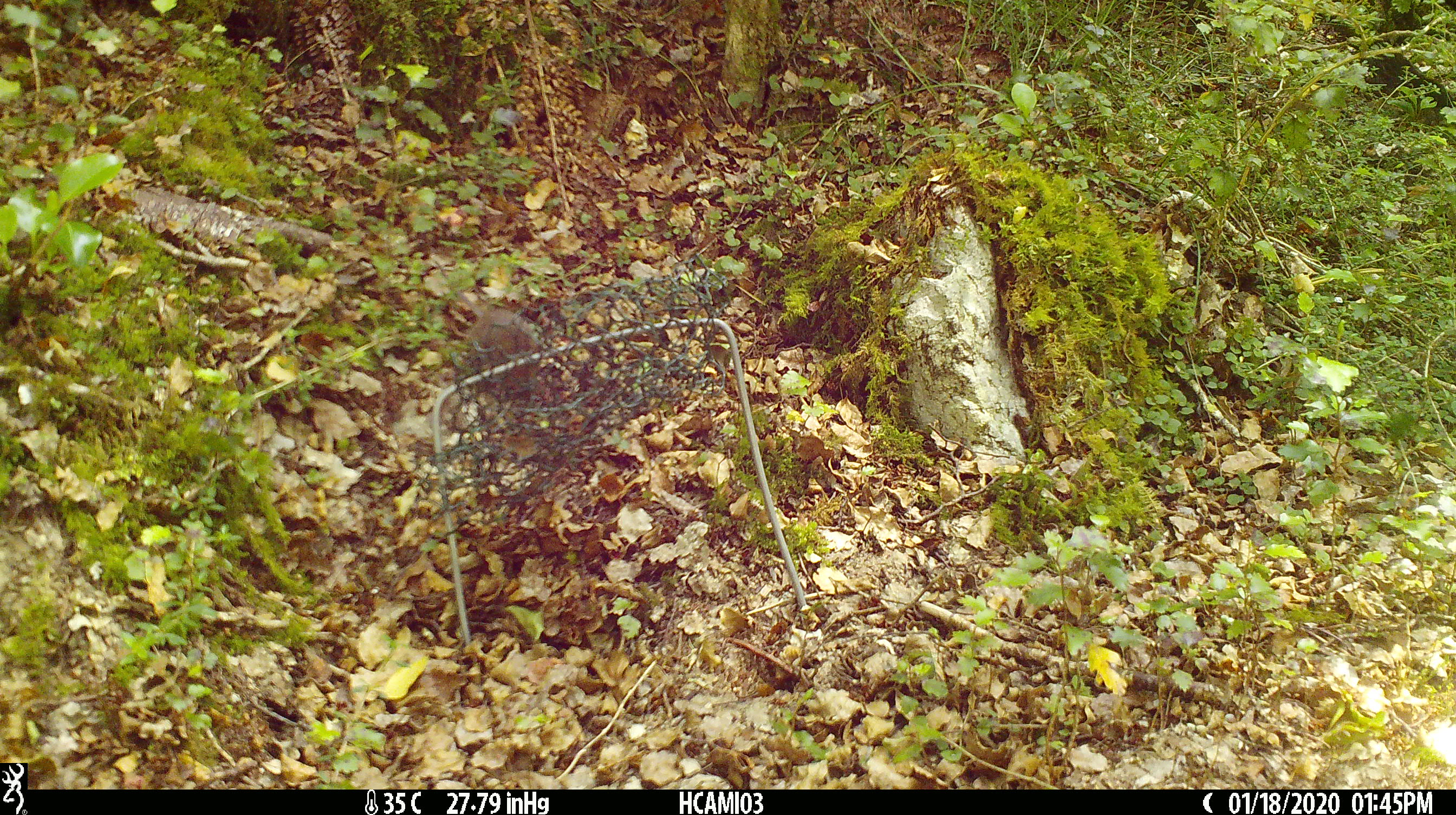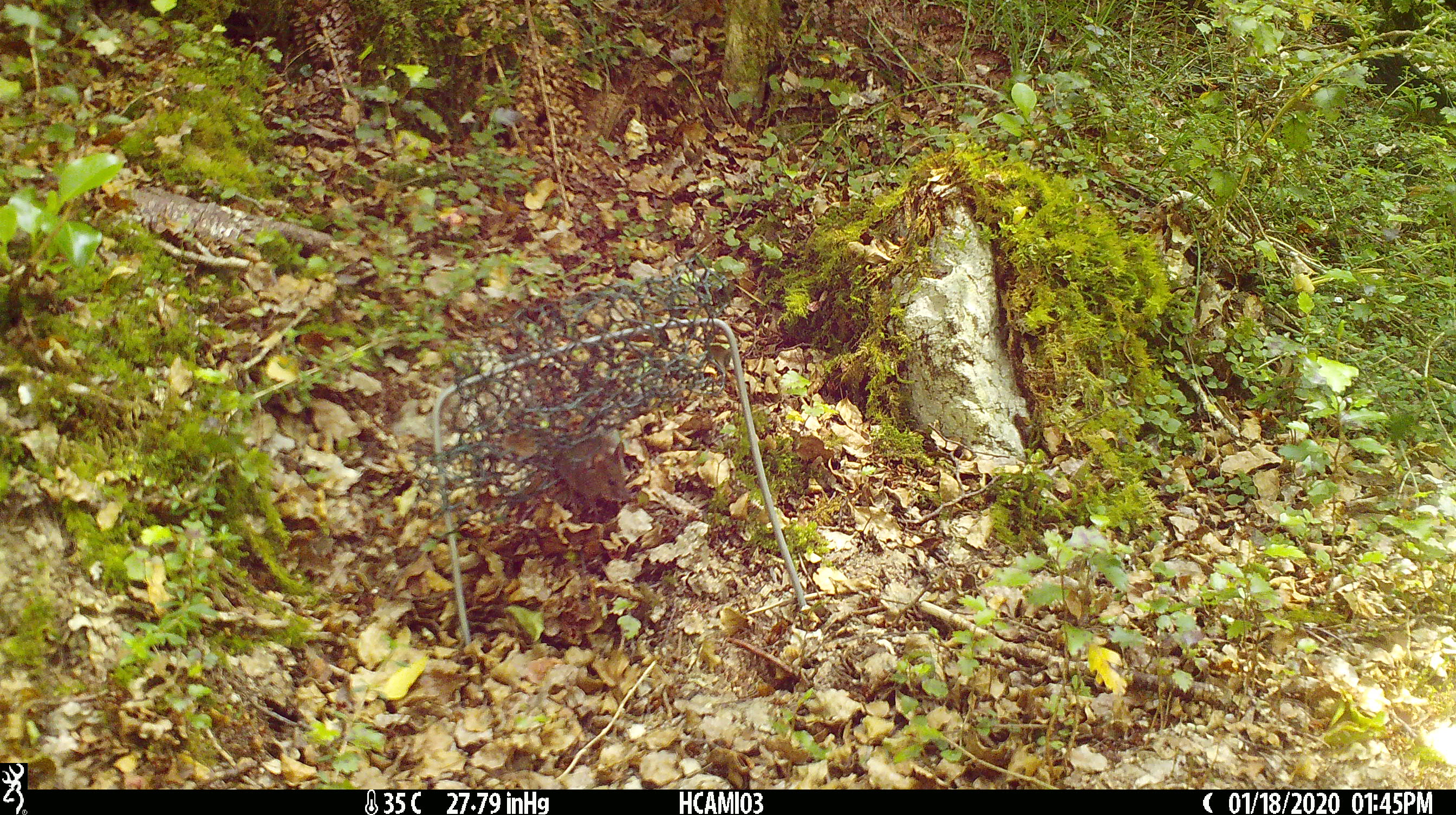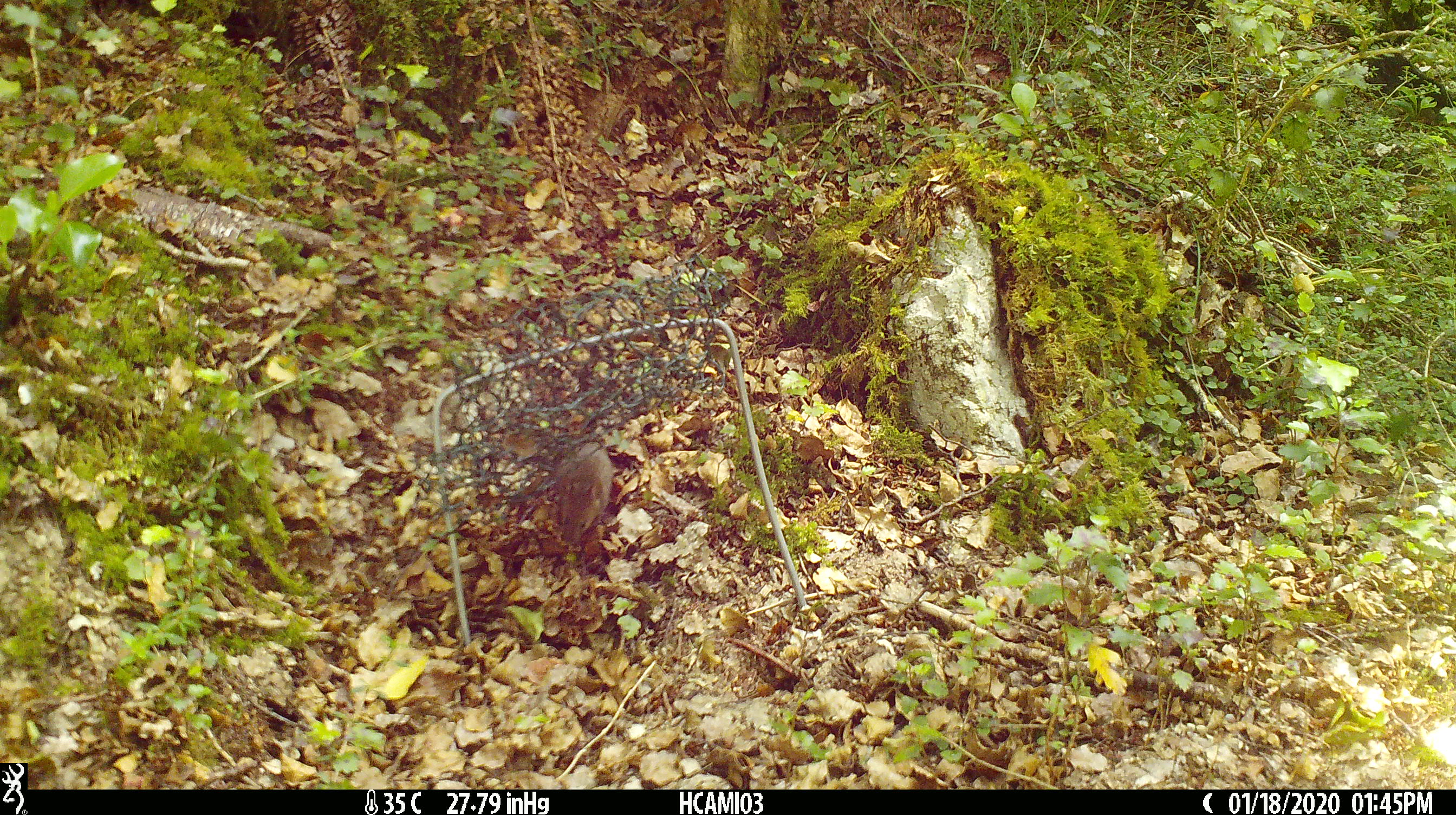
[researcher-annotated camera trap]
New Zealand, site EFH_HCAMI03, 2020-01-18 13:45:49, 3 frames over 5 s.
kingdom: Animalia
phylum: Chordata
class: Mammalia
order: Rodentia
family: Muridae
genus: Mus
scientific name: Mus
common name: mouse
Mouse (Mus).